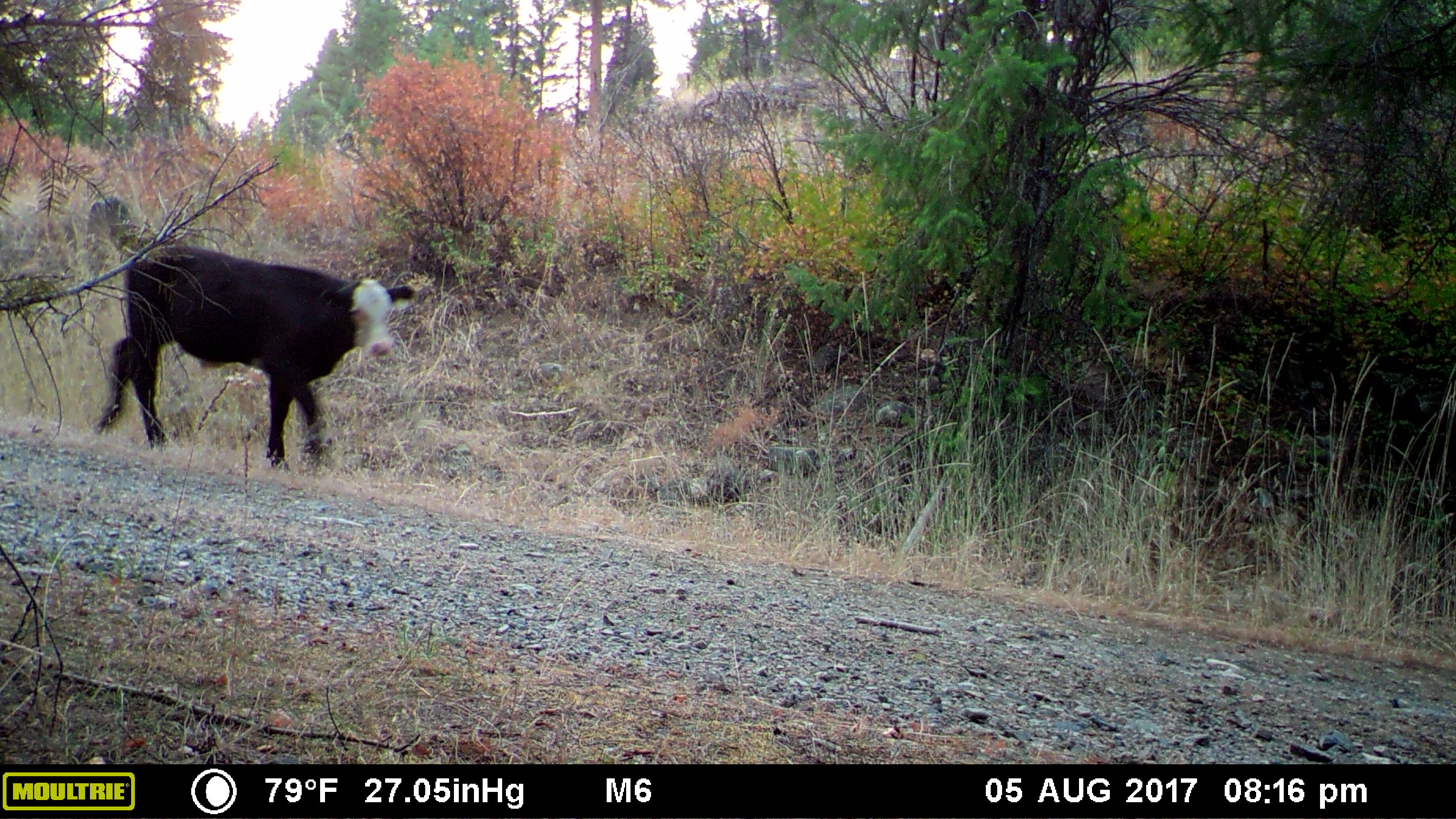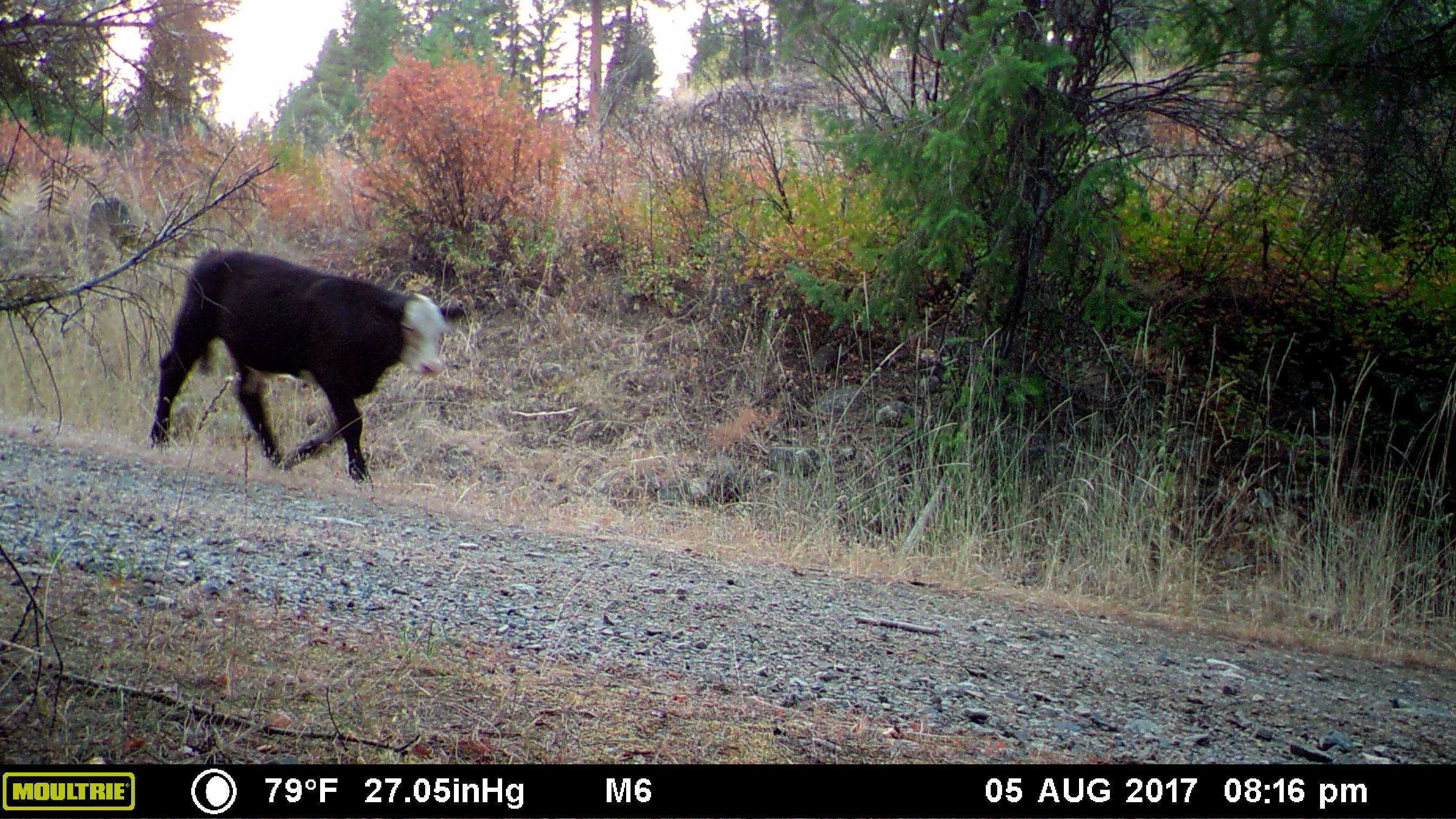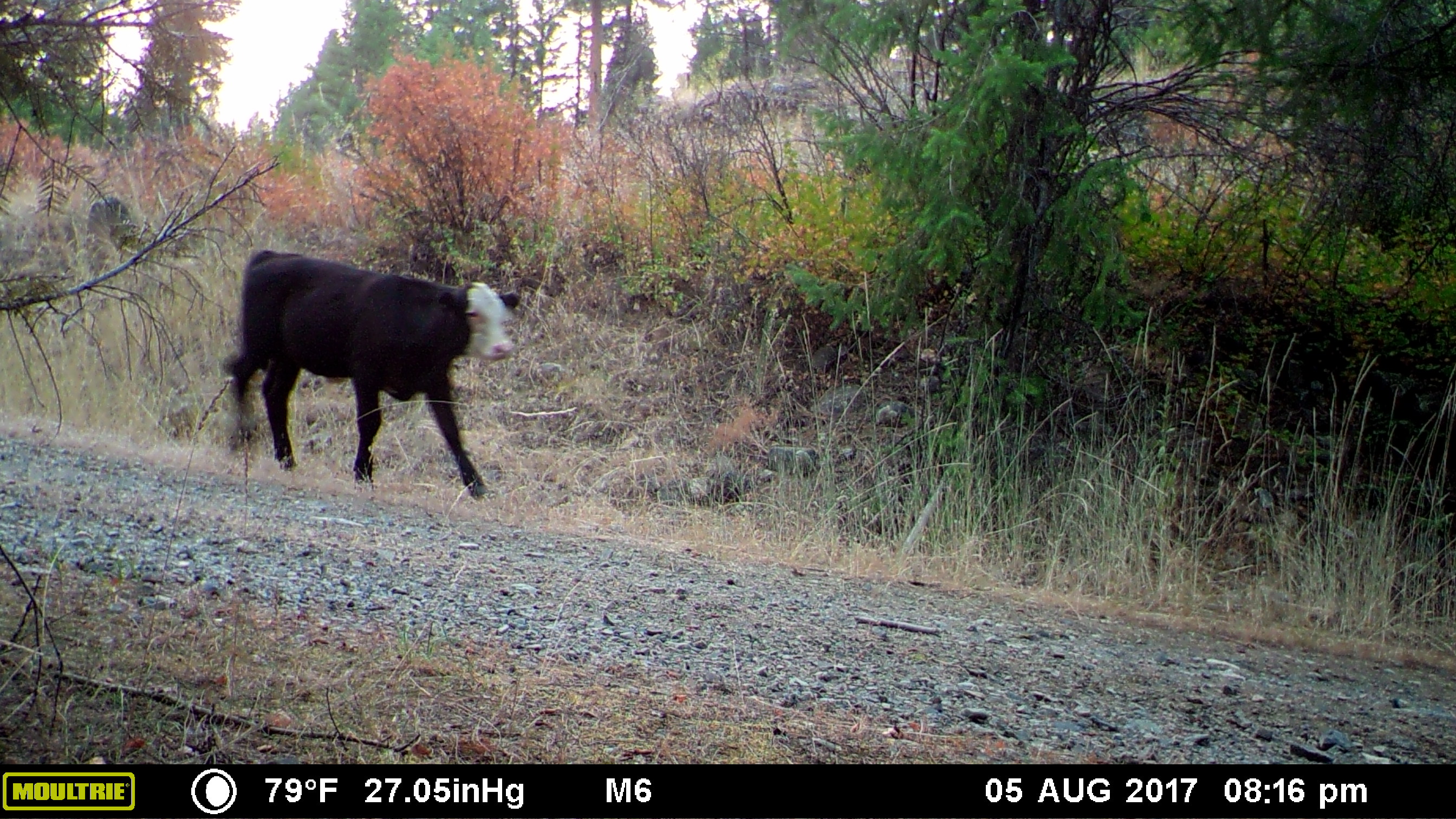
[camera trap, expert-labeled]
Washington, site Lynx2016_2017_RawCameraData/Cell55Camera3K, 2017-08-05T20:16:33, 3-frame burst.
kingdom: Animalia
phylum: Chordata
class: Mammalia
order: Artiodactyla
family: Bovidae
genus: Bos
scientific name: Bos taurus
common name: domestic cattle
Domestic cattle (Bos taurus). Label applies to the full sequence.